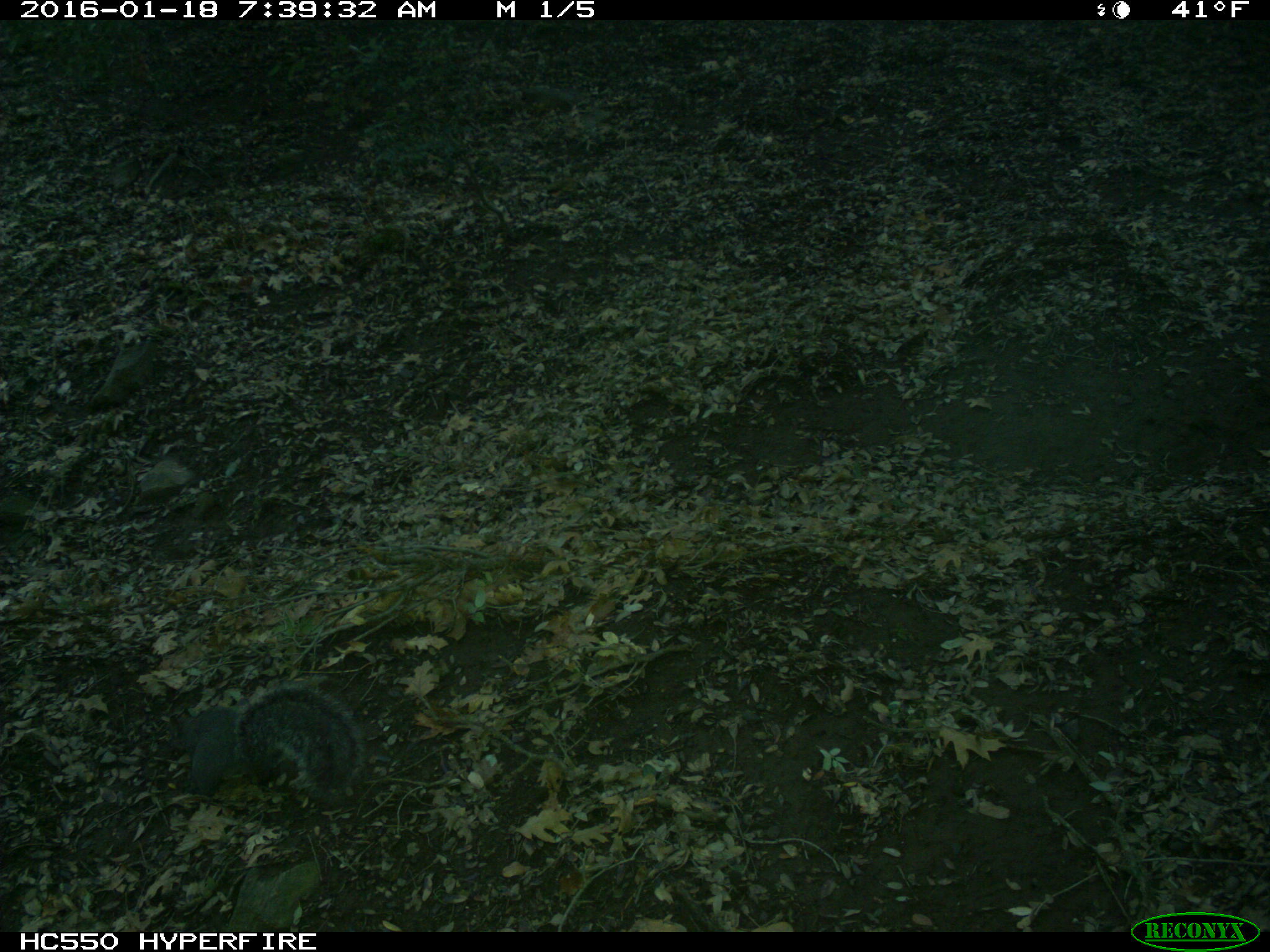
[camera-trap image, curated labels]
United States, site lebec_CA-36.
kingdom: Animalia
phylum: Chordata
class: Mammalia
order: Rodentia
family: Sciuridae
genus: Sciurus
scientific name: Sciurus carolinensis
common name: eastern gray squirrel